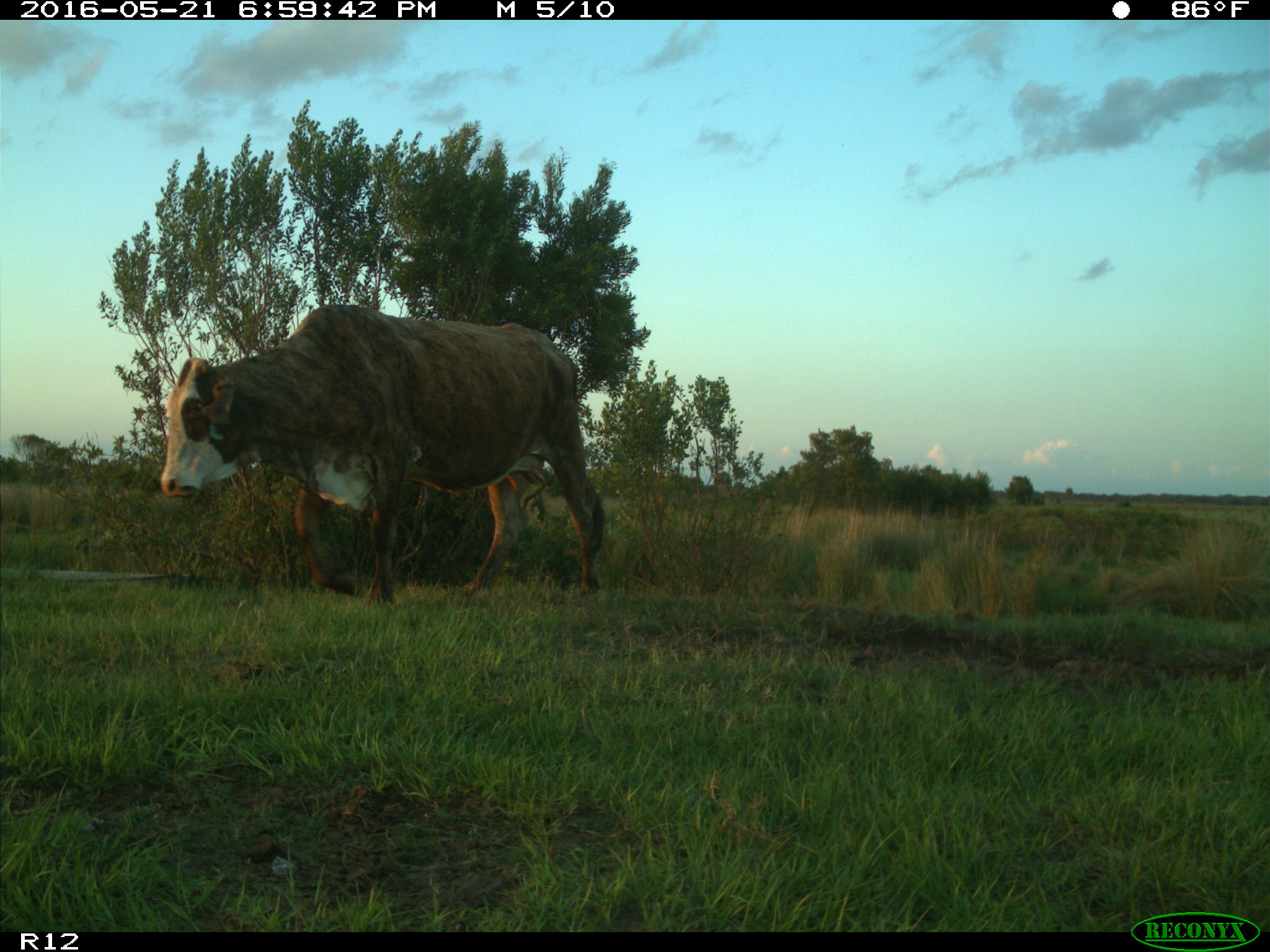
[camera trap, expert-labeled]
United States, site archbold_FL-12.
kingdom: Animalia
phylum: Chordata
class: Mammalia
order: Artiodactyla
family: Bovidae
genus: Bos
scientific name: Bos taurus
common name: domestic cow